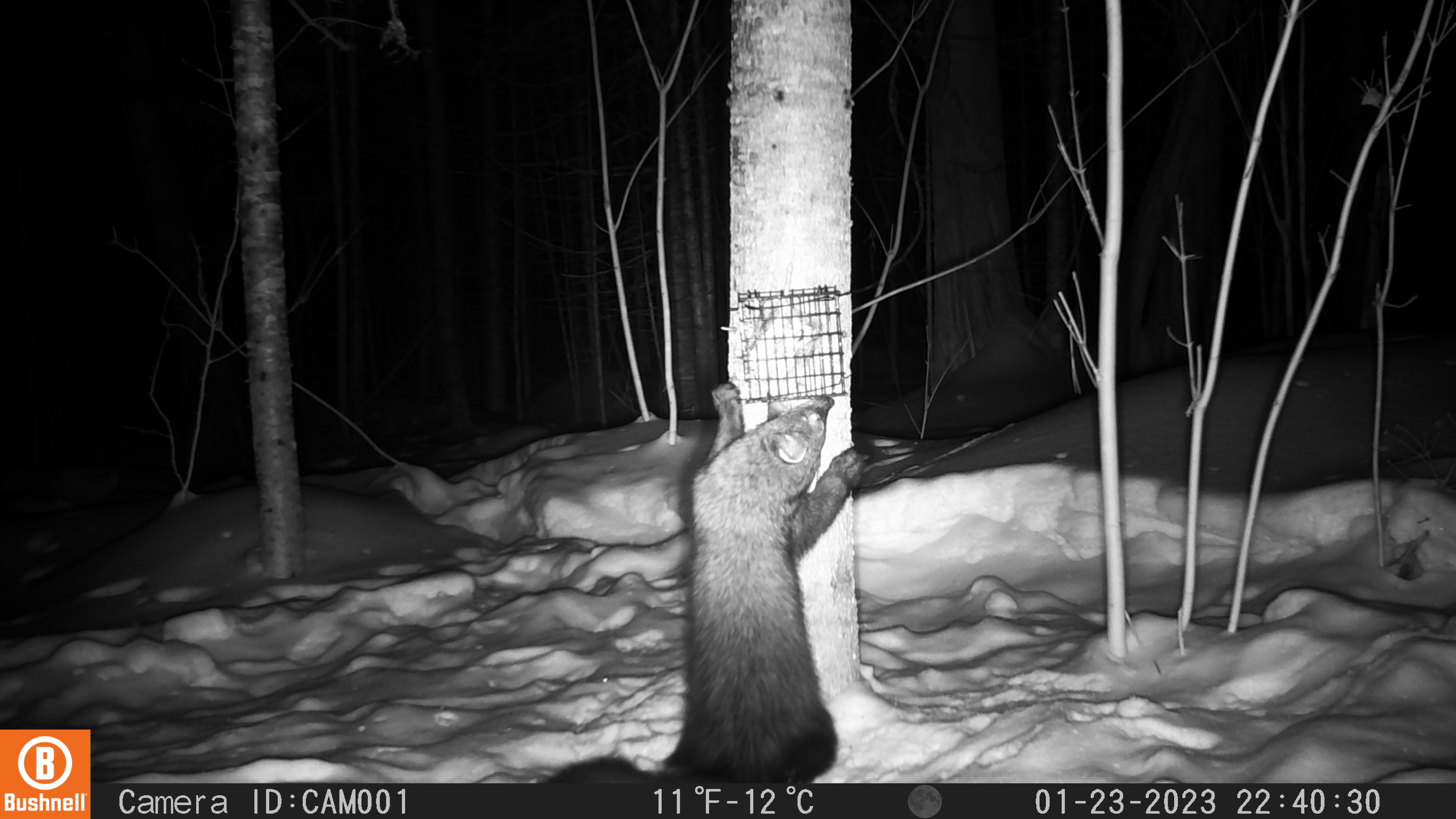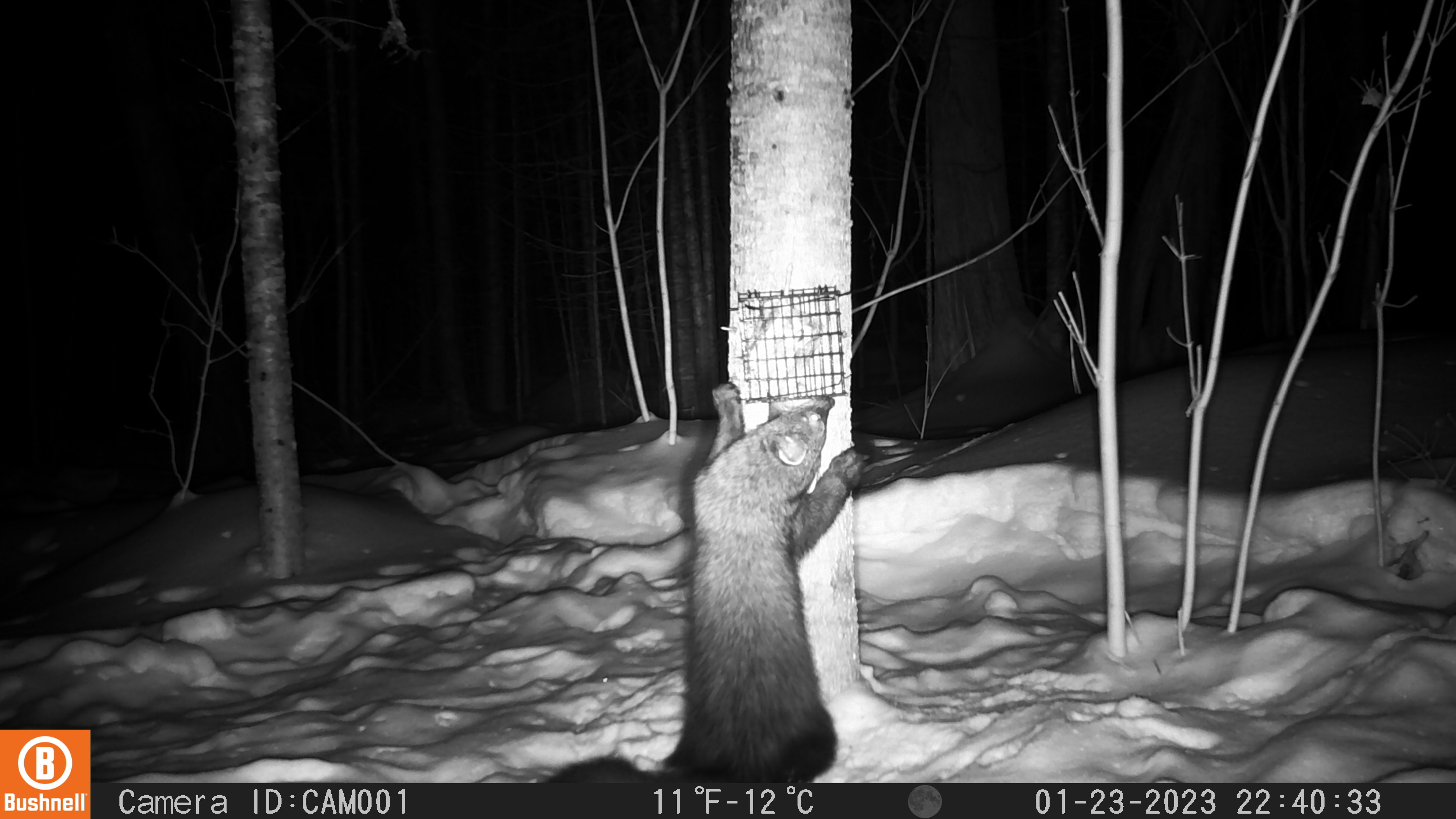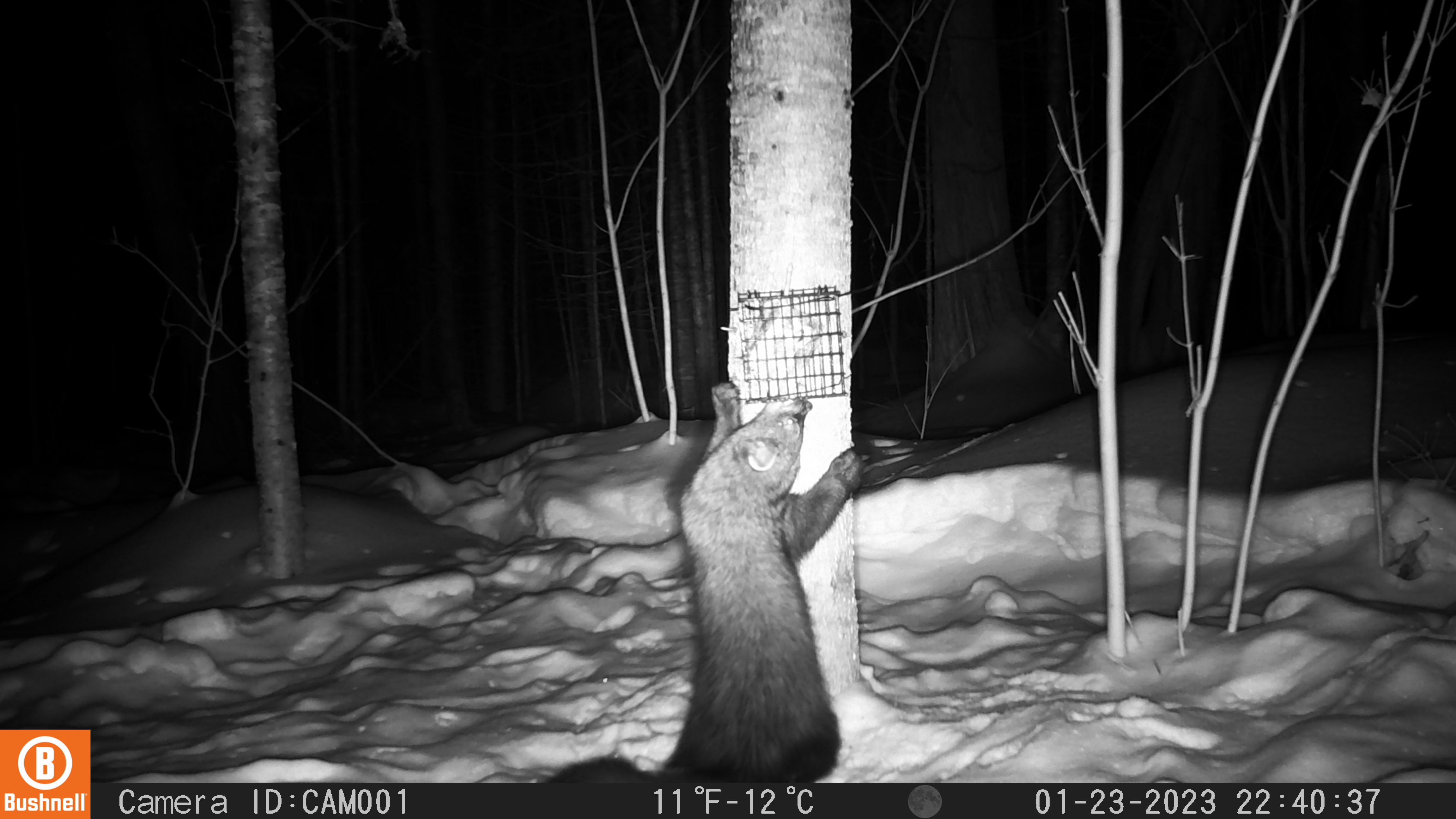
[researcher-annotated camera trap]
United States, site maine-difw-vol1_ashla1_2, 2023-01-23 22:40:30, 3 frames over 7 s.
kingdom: Animalia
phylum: Chordata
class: Mammalia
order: Carnivora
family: Mustelidae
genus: Pekania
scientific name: Pekania pennanti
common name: fisher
Fisher (Pekania pennanti).